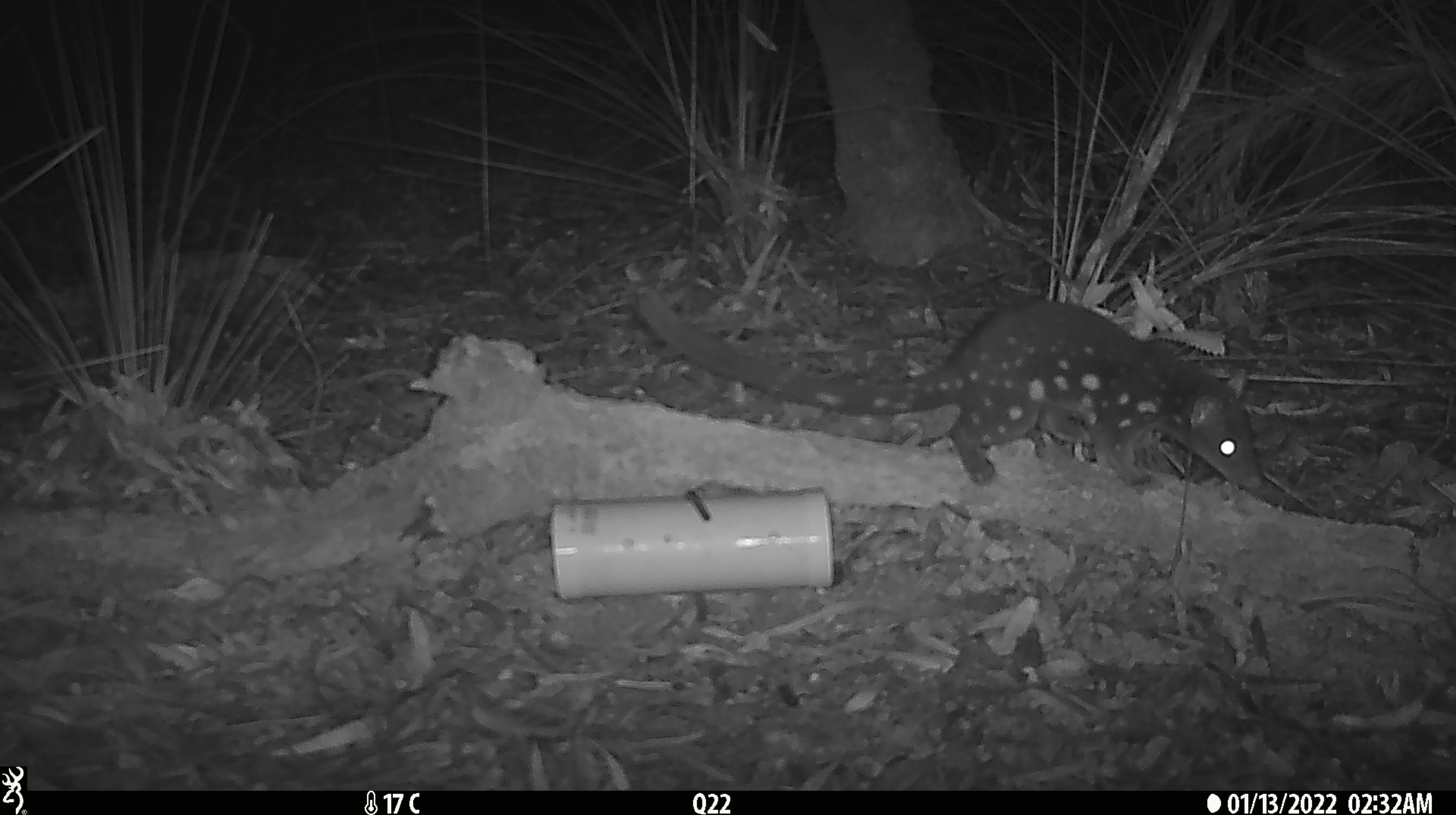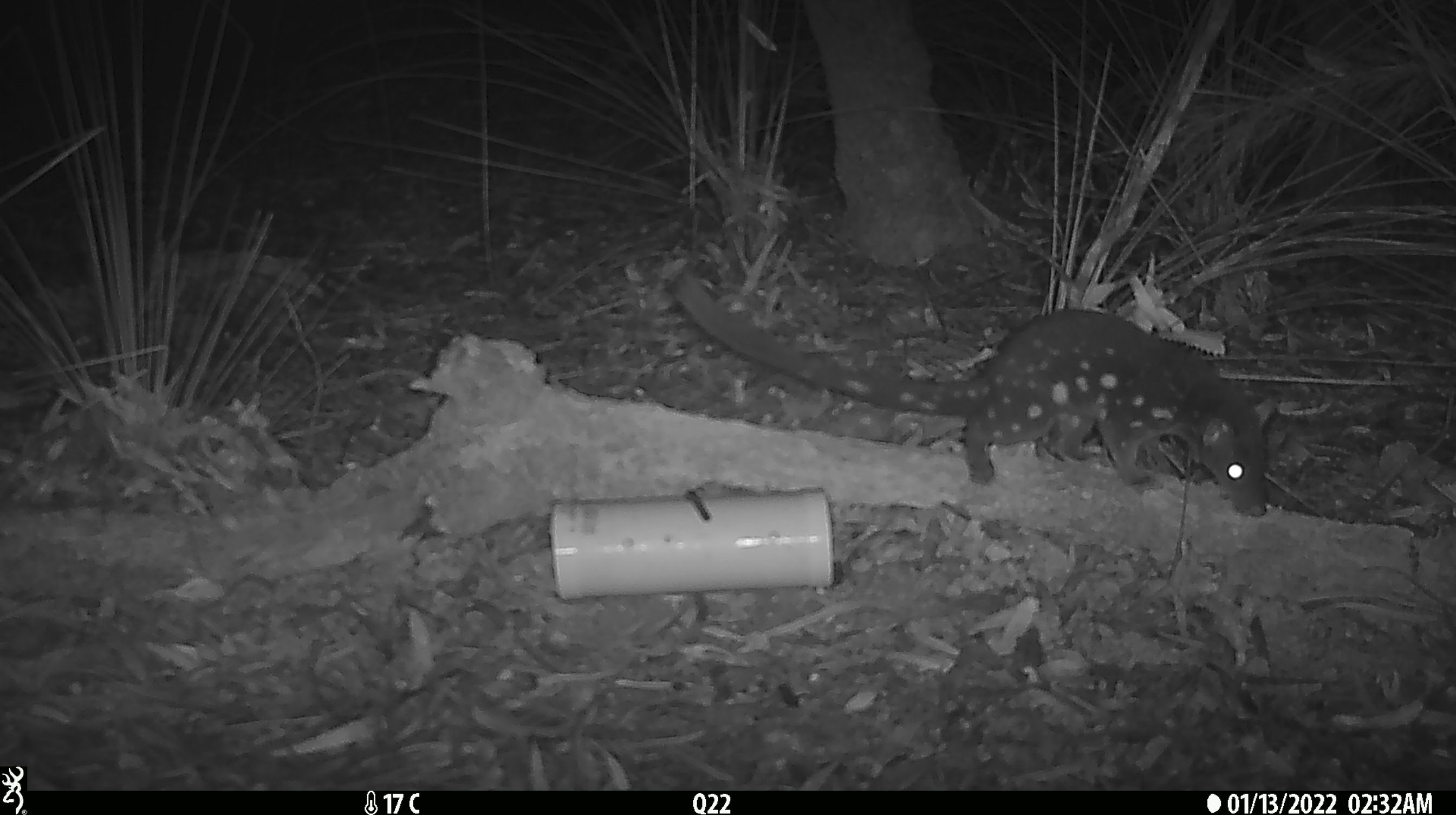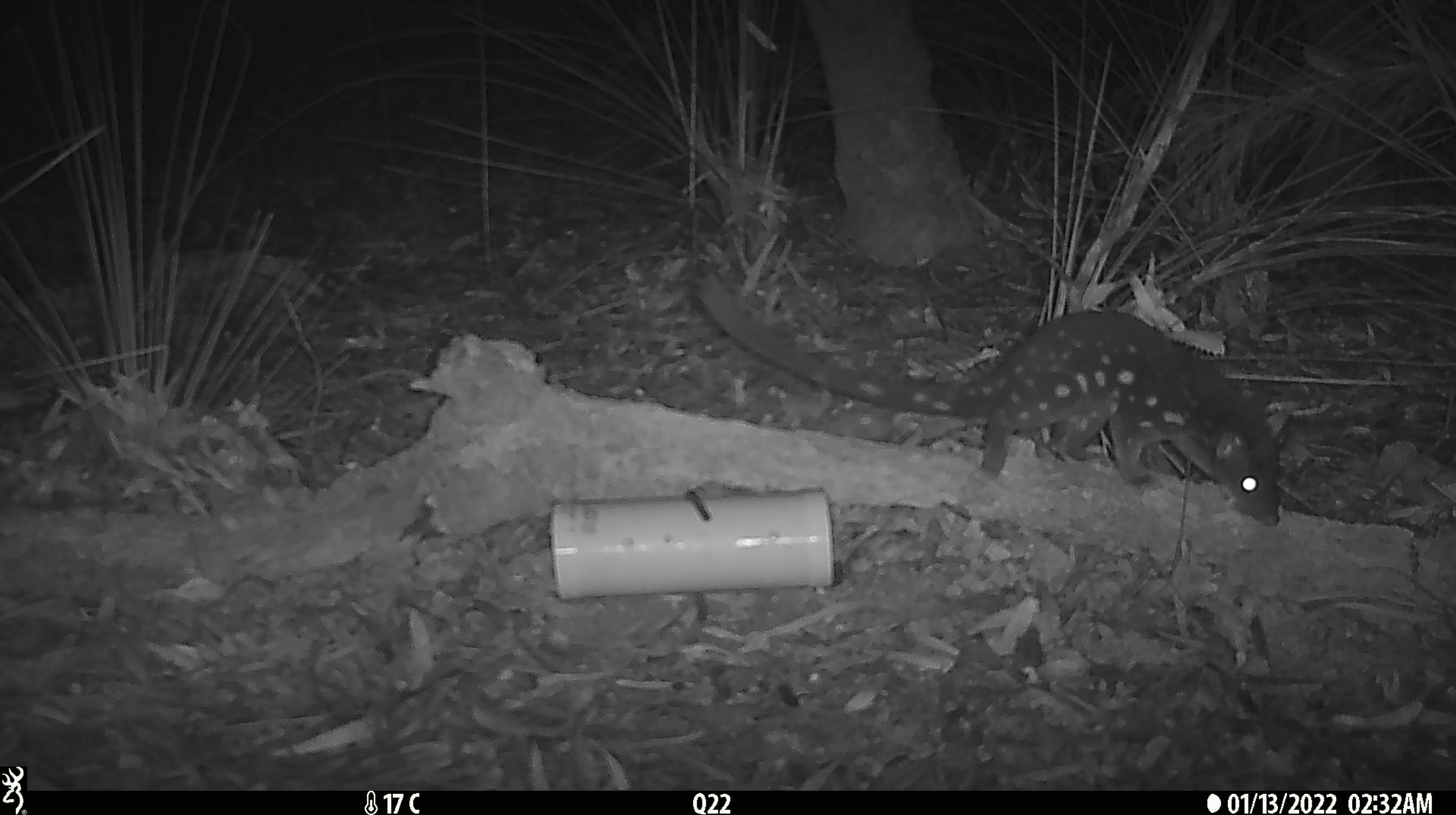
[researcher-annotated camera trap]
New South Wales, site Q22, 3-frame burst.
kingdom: Animalia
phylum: Chordata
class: Mammalia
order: Dasyuromorphia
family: Dasyuridae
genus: Dasyurus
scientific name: Dasyurus maculatus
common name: spotted-tailed quoll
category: quoll